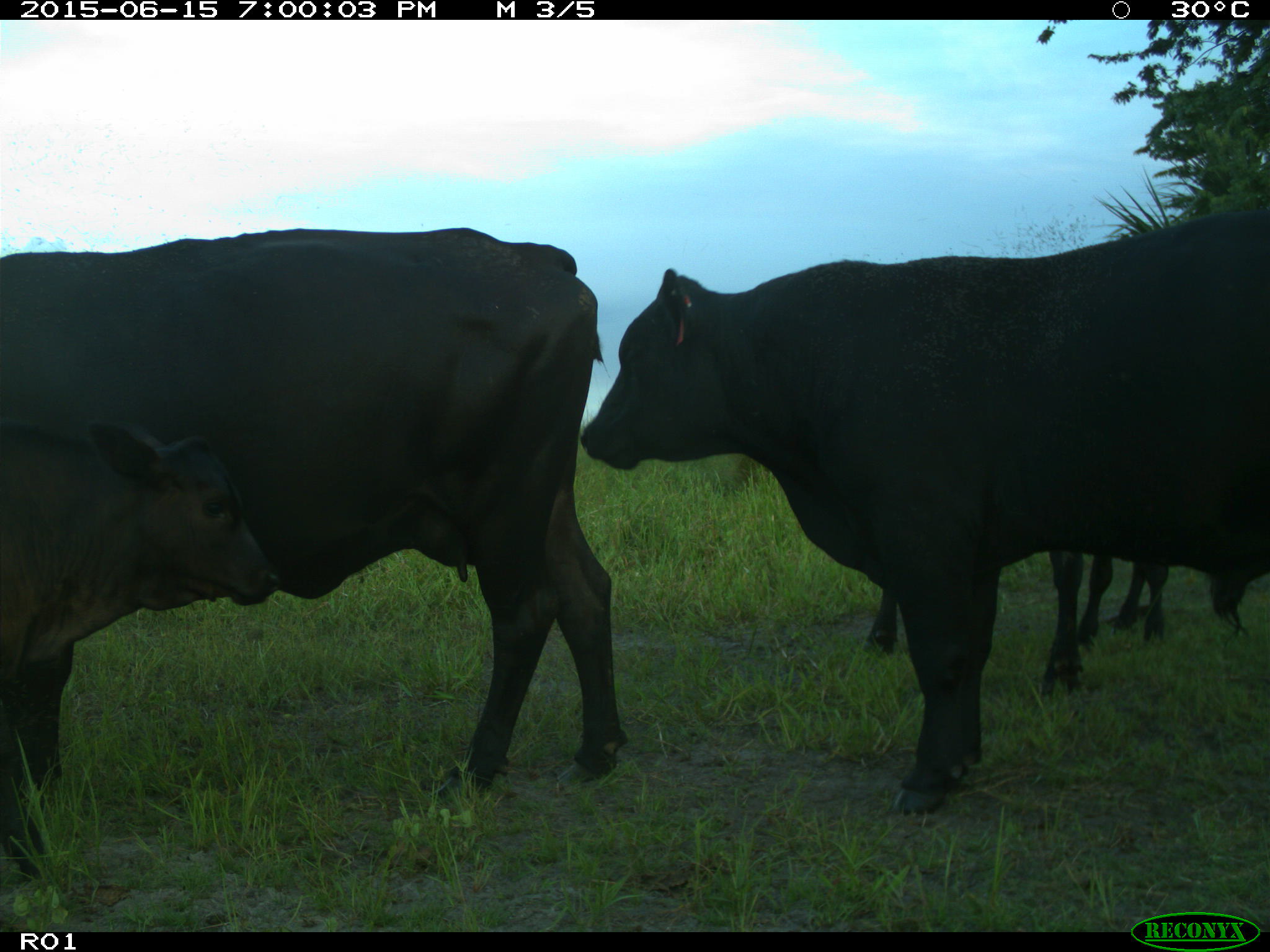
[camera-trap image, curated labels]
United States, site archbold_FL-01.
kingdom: Animalia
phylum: Chordata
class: Mammalia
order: Artiodactyla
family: Bovidae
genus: Bos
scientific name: Bos taurus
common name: domestic cow